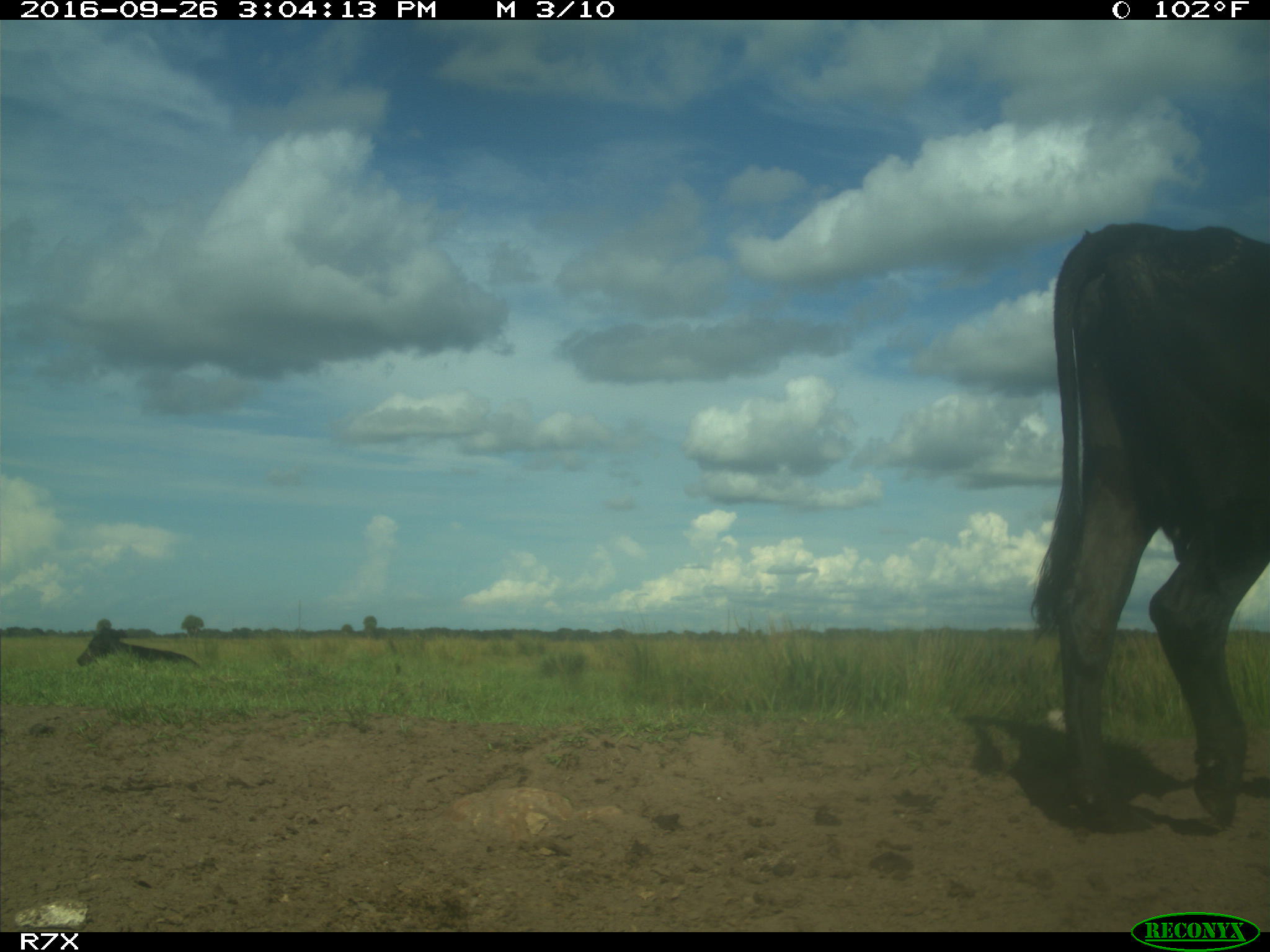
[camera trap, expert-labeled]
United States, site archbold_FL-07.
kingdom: Animalia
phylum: Chordata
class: Mammalia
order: Artiodactyla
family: Bovidae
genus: Bos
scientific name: Bos taurus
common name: domestic cow